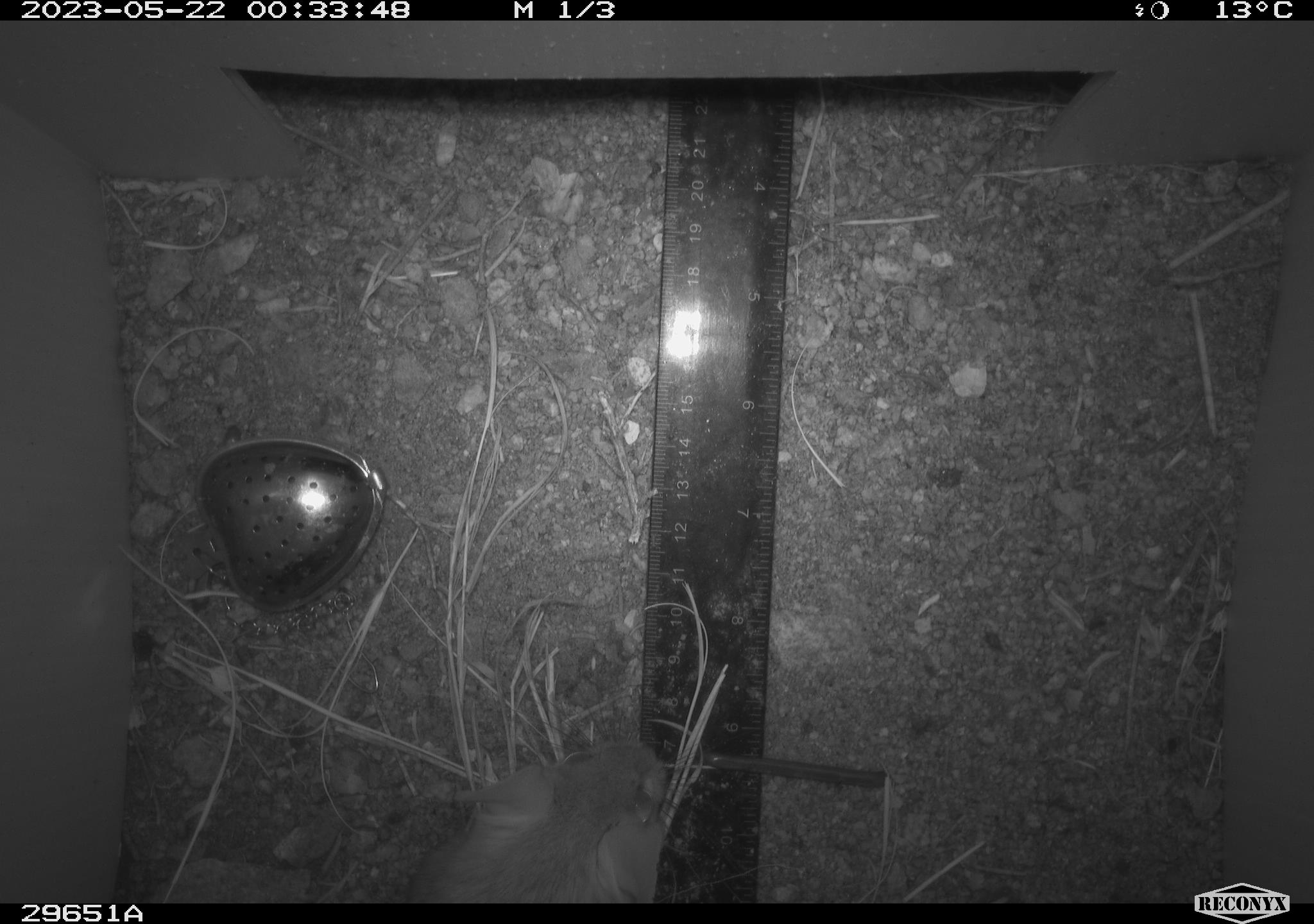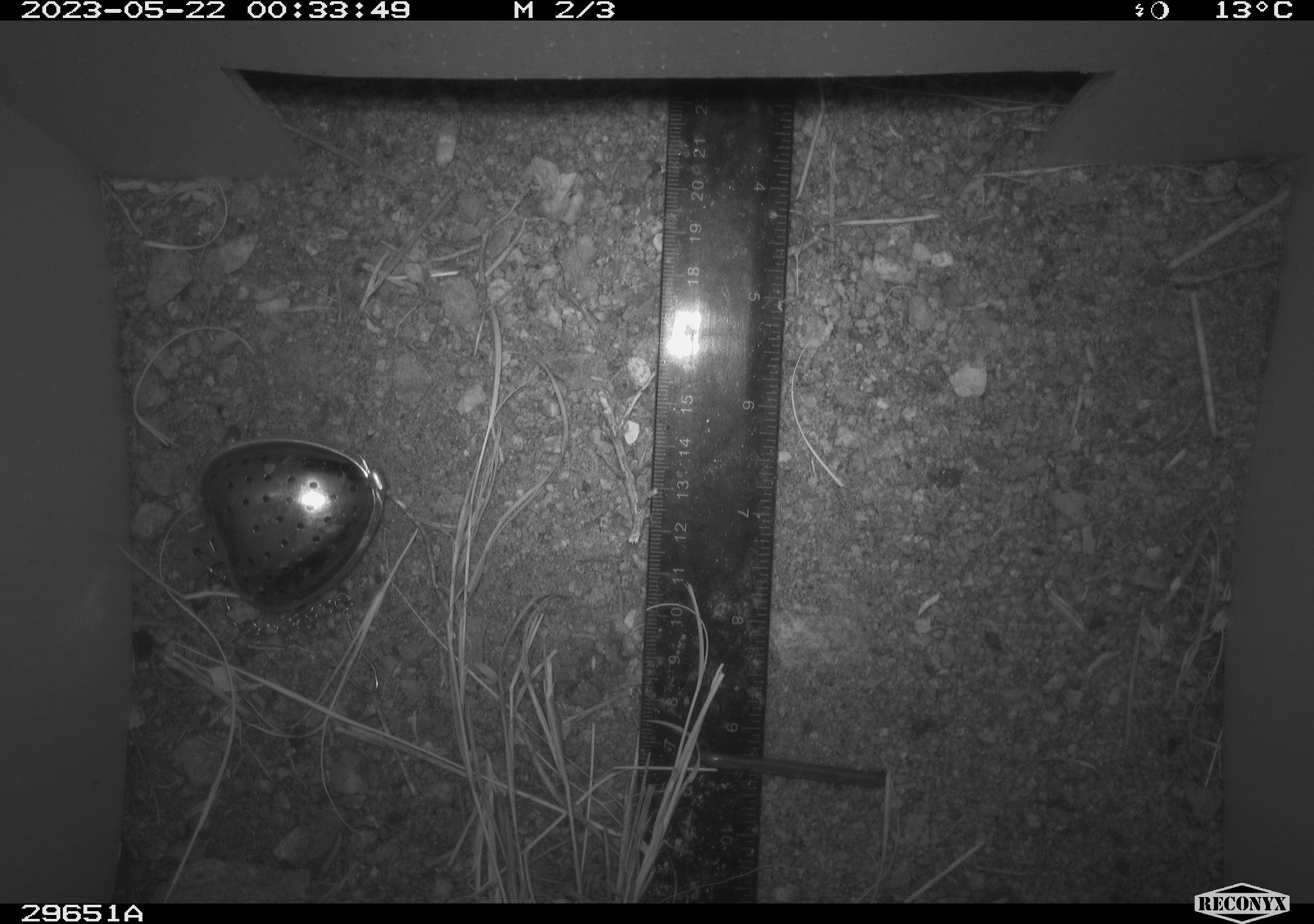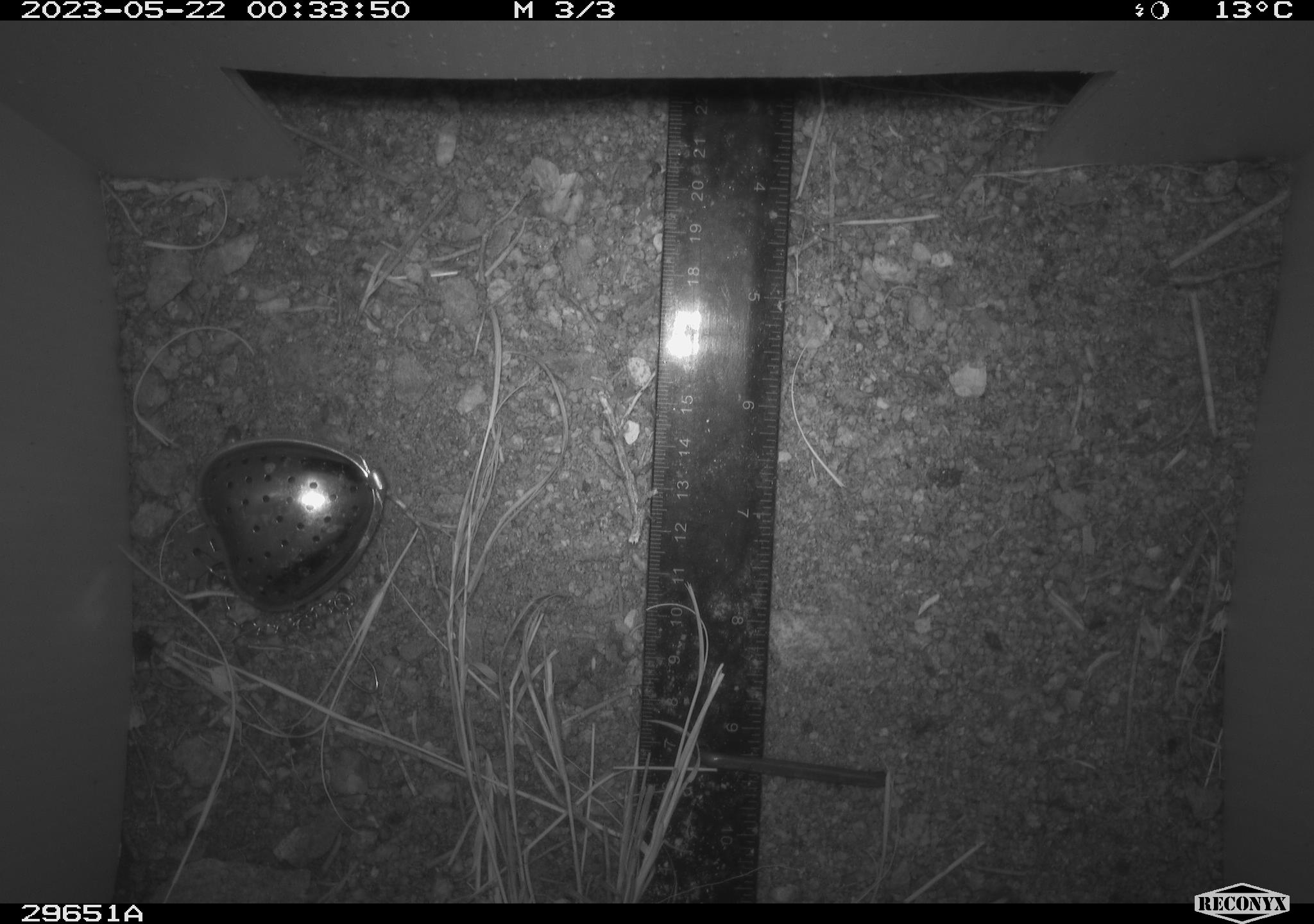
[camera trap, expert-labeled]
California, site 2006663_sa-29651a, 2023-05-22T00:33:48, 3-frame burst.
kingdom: Animalia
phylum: Chordata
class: Mammalia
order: Rodentia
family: Cricetidae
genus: Neotoma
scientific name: Neotoma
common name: pack rat or woodrat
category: neotoma species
Neotoma species (pack rat or woodrat) (Neotoma).